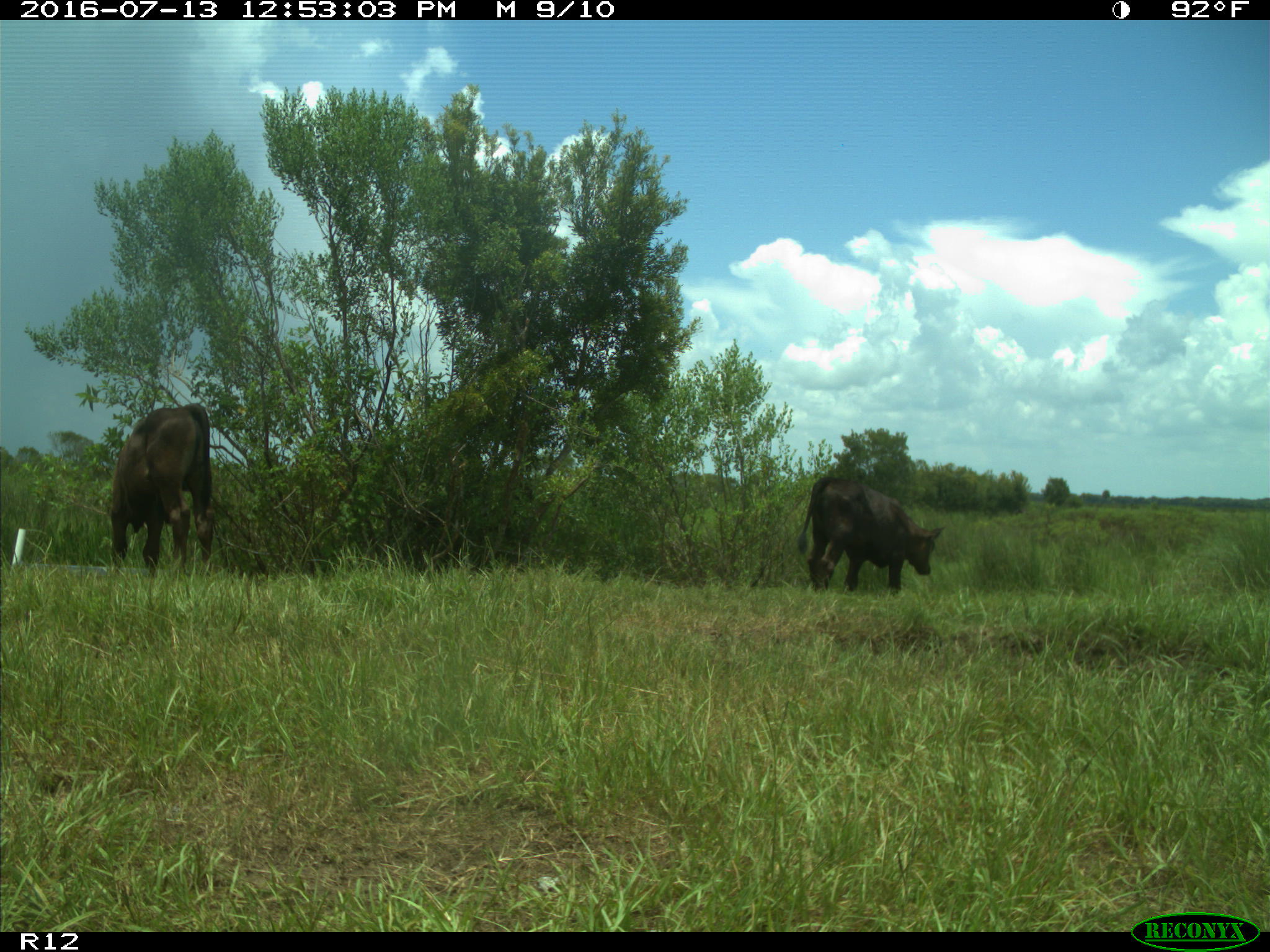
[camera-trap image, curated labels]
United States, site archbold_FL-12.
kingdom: Animalia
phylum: Chordata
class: Mammalia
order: Artiodactyla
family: Bovidae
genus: Bos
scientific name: Bos taurus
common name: domestic cow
Bos taurus (domestic cow).